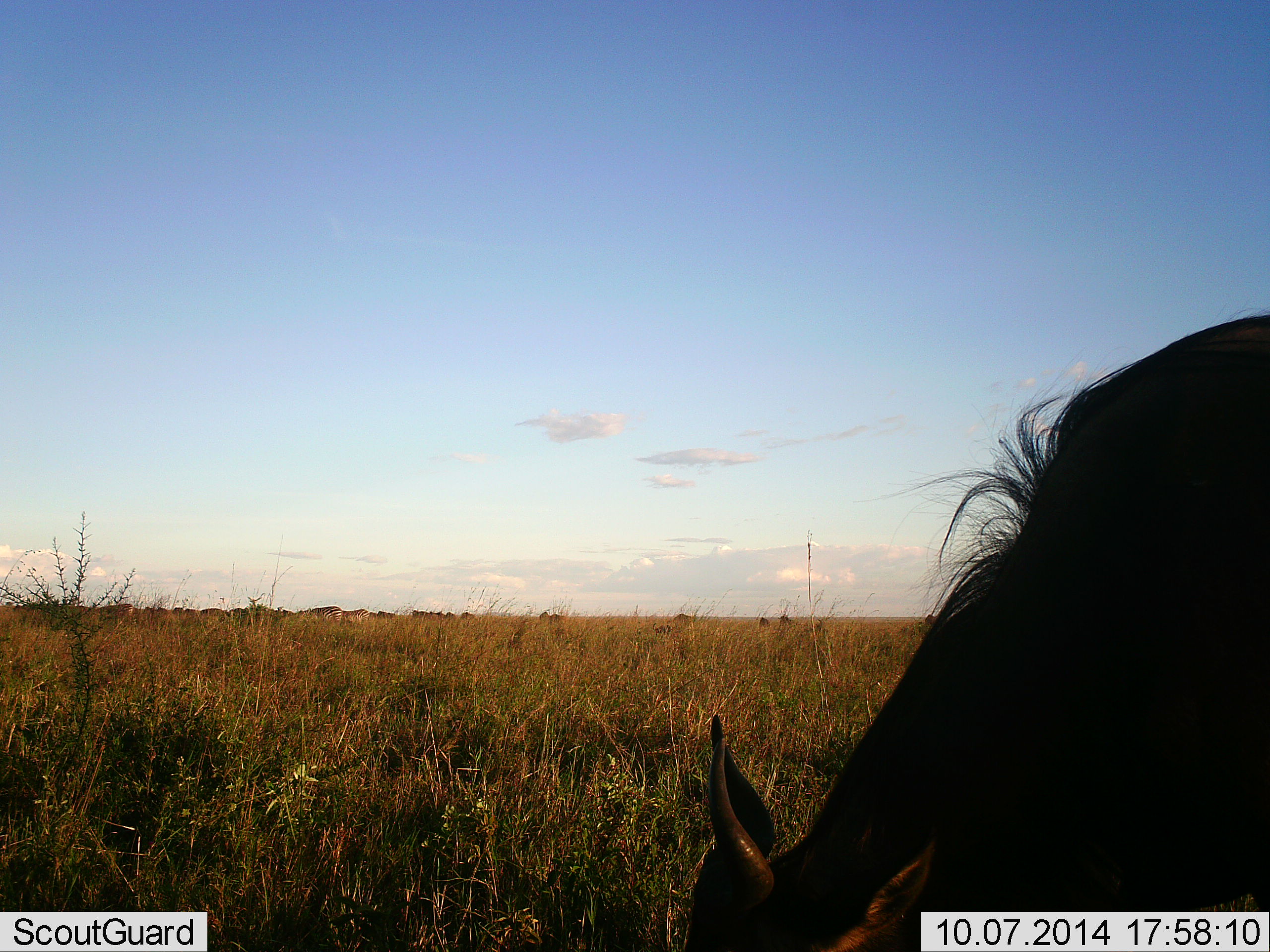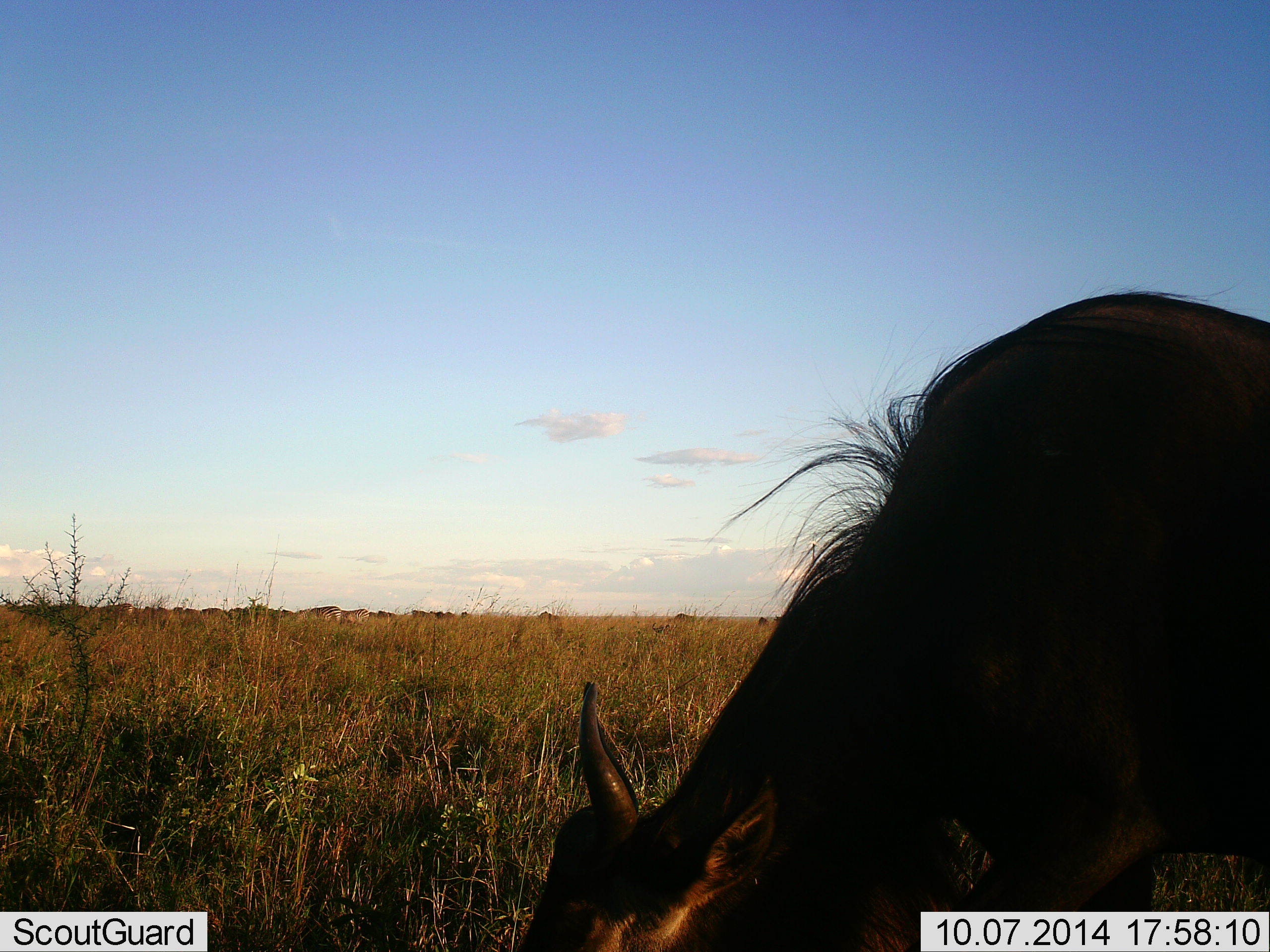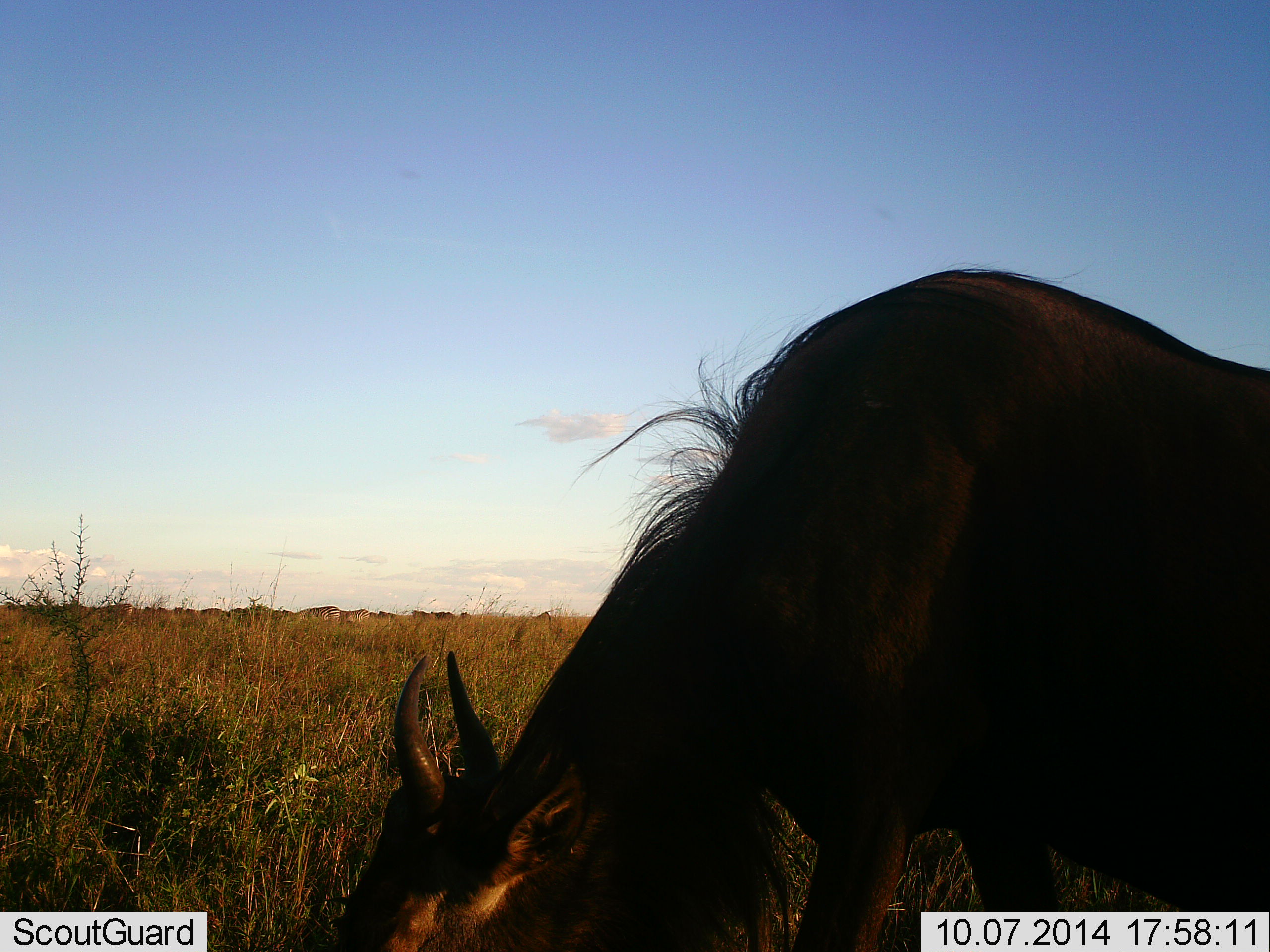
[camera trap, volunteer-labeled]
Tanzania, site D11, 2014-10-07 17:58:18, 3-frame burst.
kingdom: Animalia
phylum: Chordata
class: Mammalia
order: Artiodactyla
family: Bovidae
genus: Connochaetes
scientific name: Connochaetes taurinus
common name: blue wildebeest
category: wildebeest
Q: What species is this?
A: Wildebeest (blue wildebeest) (Connochaetes taurinus).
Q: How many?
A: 1.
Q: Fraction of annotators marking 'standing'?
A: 33%.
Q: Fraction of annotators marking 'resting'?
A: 0%.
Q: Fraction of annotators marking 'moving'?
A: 42%.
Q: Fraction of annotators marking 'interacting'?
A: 0%.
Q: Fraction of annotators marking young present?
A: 0%.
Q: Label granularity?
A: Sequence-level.